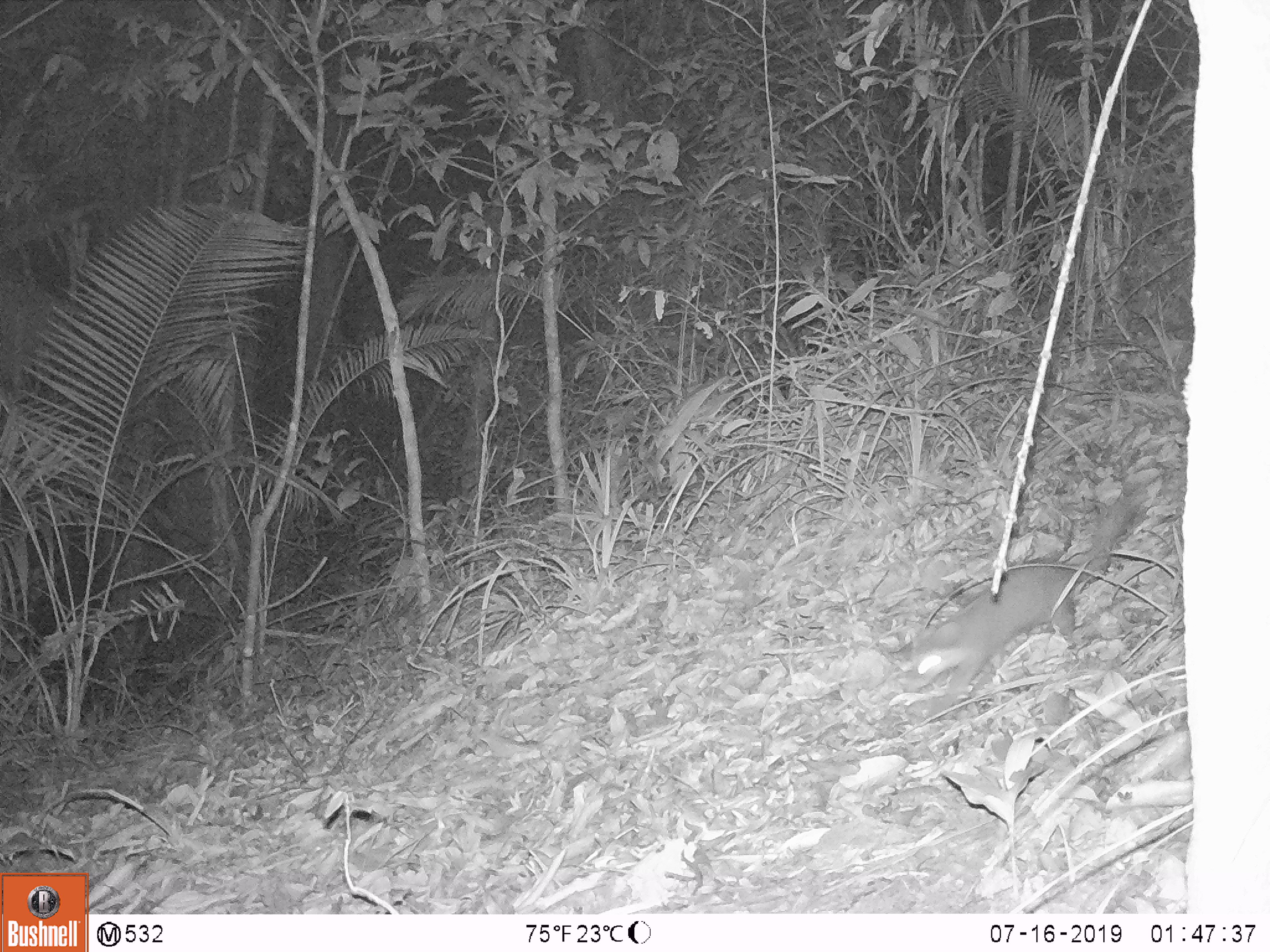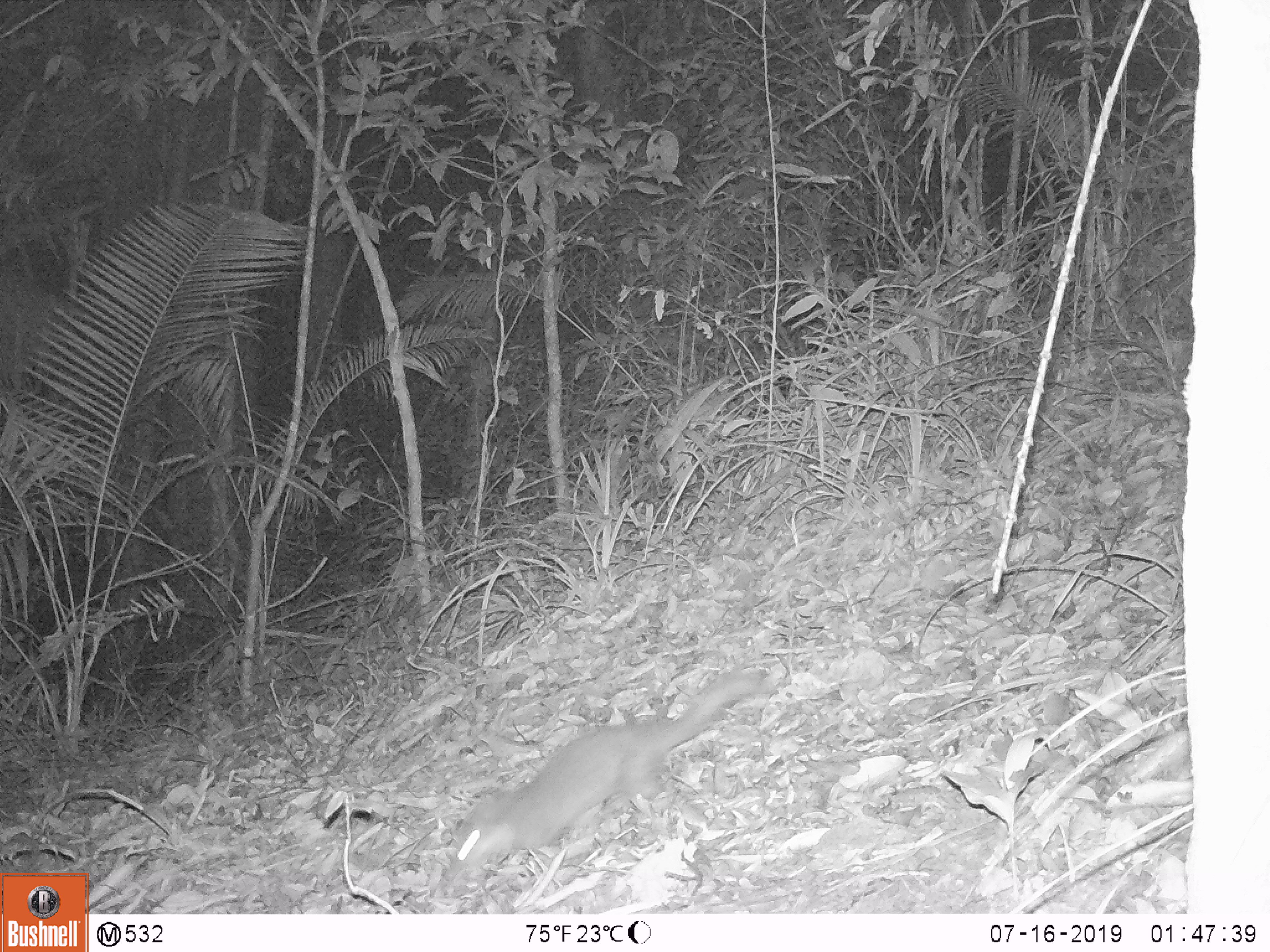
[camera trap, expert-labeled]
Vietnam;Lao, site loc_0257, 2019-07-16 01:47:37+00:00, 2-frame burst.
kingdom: Animalia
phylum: Chordata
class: Mammalia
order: Carnivora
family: Mustelidae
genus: Melogale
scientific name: Melogale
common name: ferret badger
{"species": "ferret badger (Melogale)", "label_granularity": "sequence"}